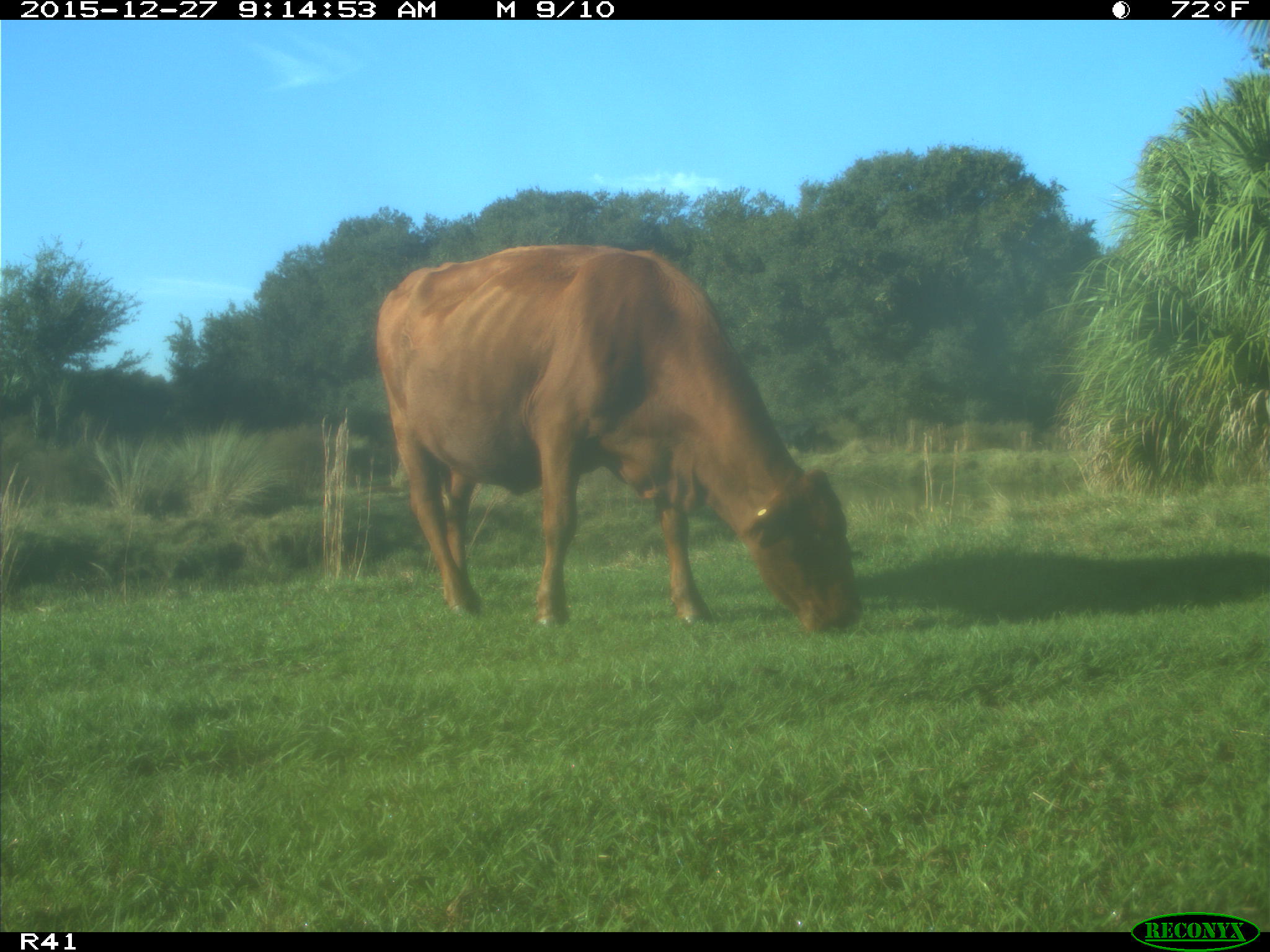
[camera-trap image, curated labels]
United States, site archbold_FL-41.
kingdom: Animalia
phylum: Chordata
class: Mammalia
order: Artiodactyla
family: Bovidae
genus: Bos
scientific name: Bos taurus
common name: domestic cow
Bos taurus (domestic cow).